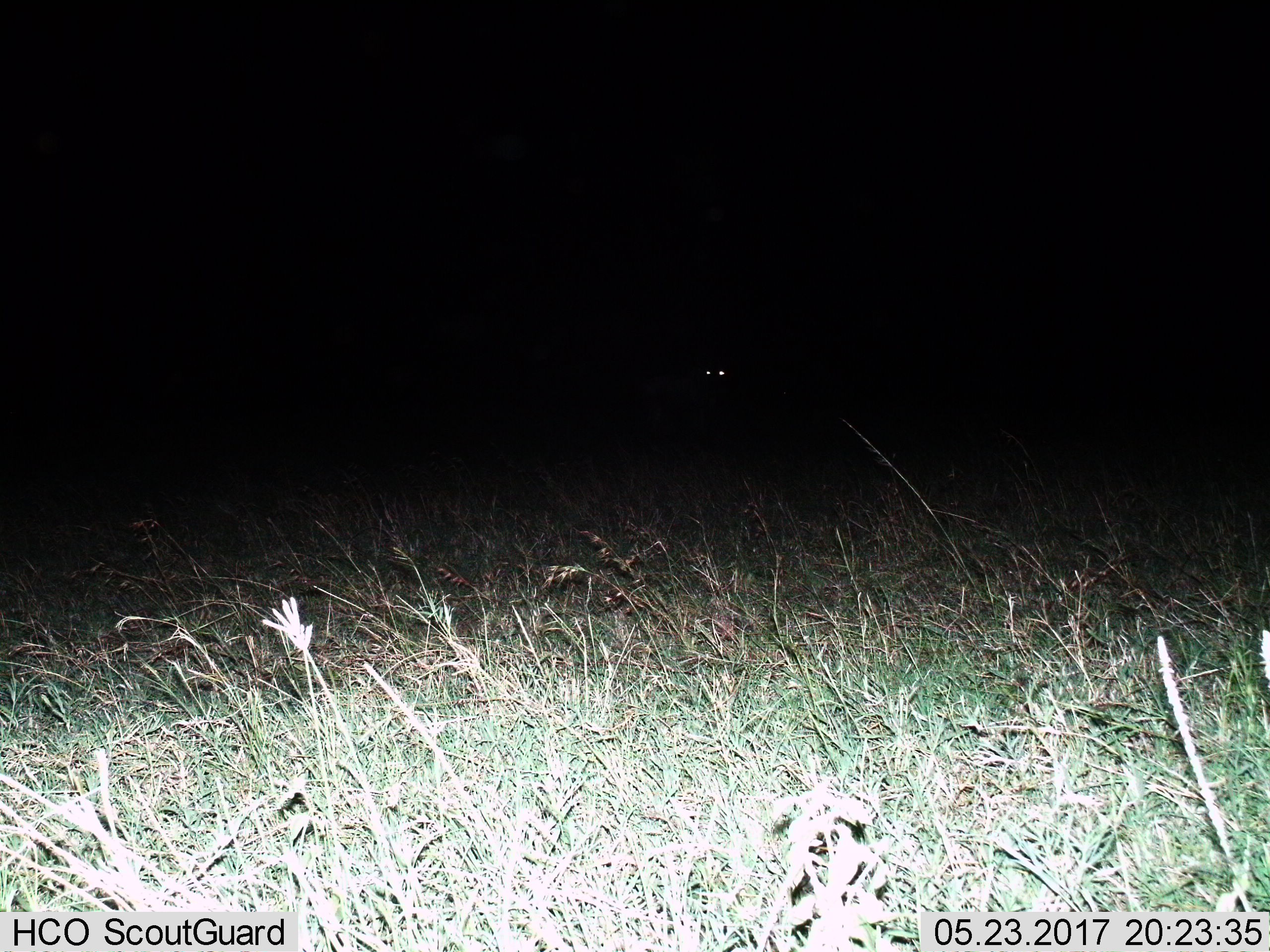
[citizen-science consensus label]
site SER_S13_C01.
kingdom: Animalia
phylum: Chordata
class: Mammalia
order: Artiodactyla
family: Bovidae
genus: Connochaetes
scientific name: Connochaetes taurinus taurinus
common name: blue wildebeest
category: wildebeestblue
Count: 1.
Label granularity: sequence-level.